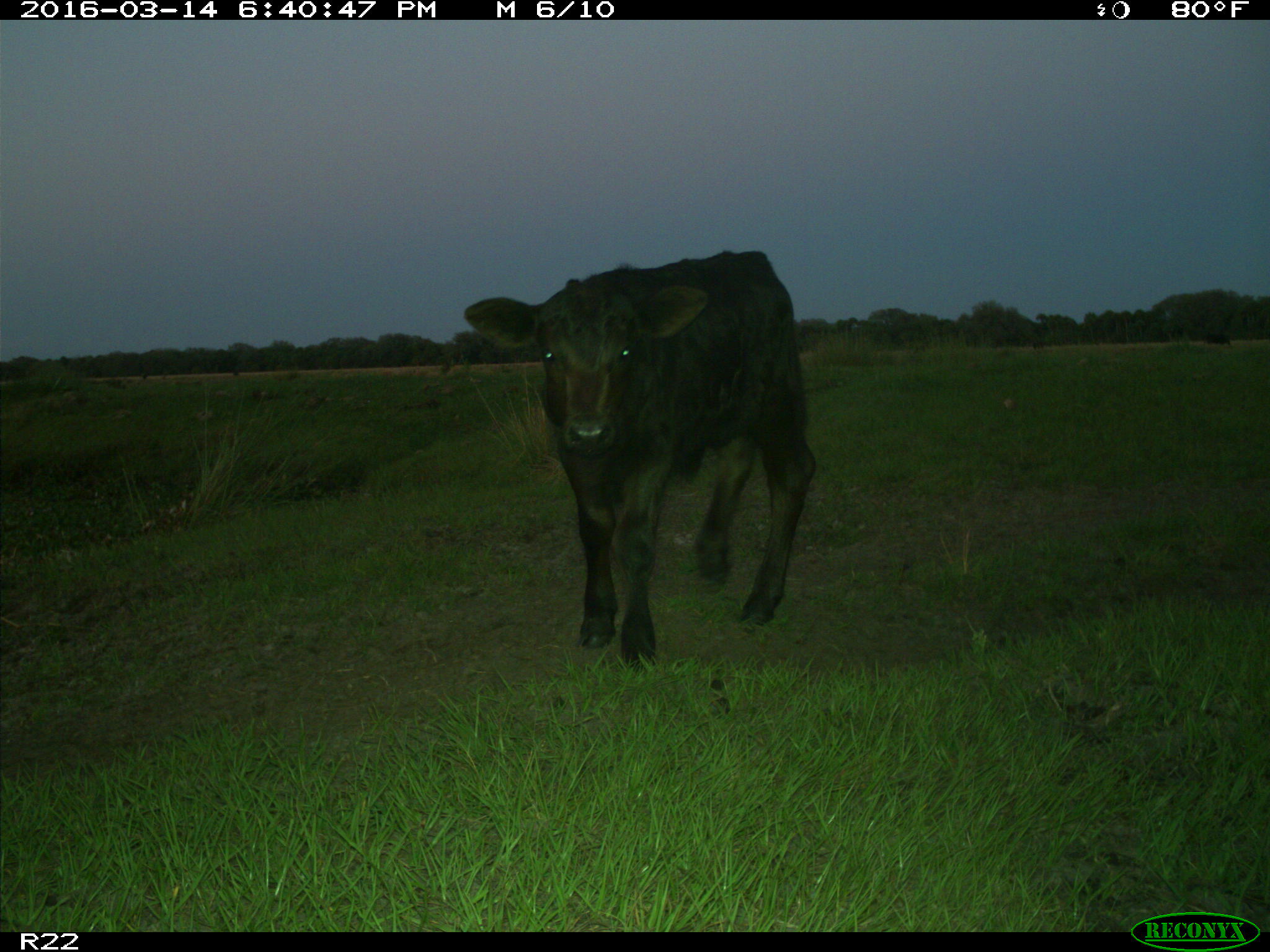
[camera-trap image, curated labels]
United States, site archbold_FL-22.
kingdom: Animalia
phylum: Chordata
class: Mammalia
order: Artiodactyla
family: Bovidae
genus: Bos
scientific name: Bos taurus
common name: domestic cow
Bos taurus (domestic cow).